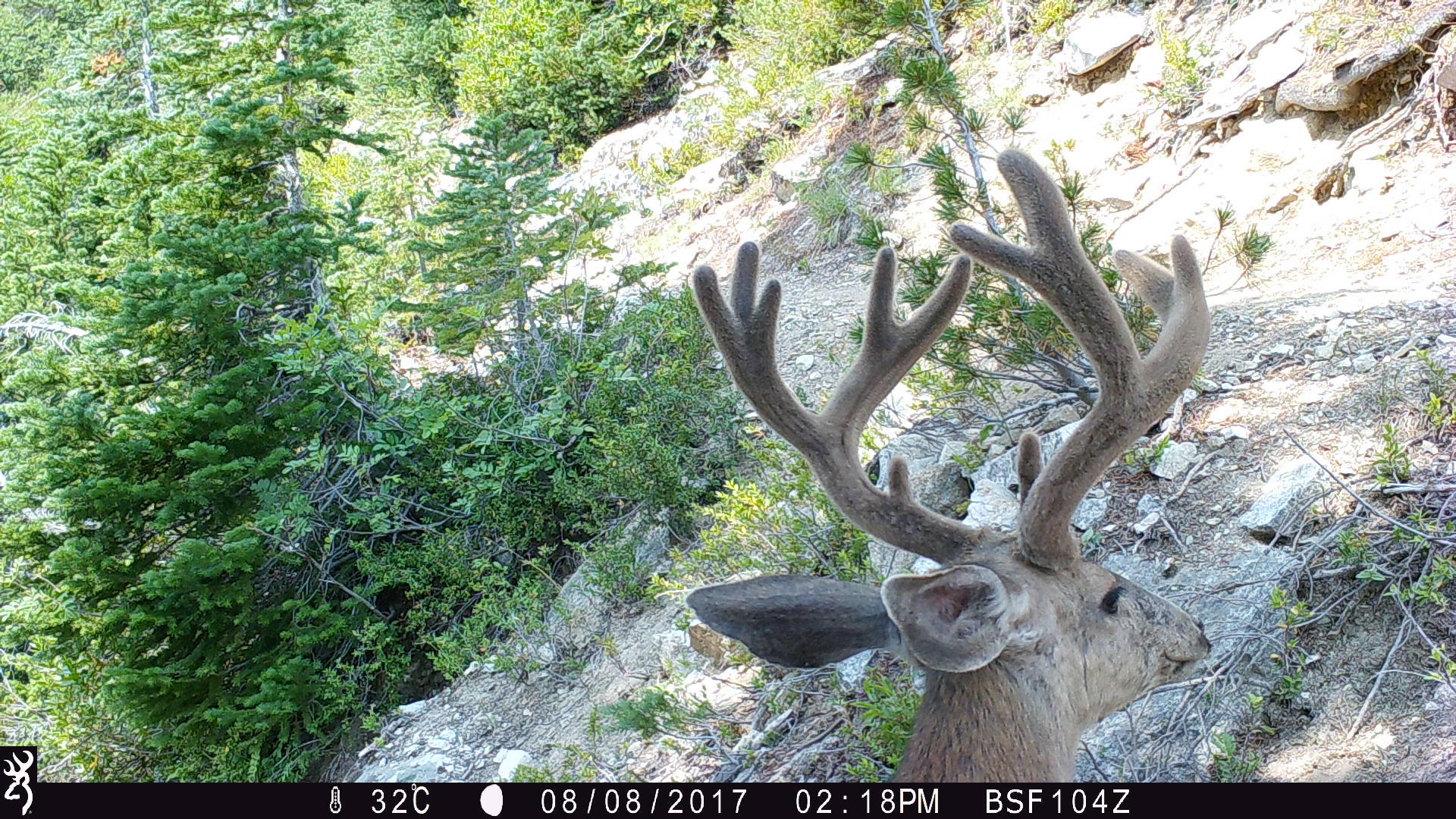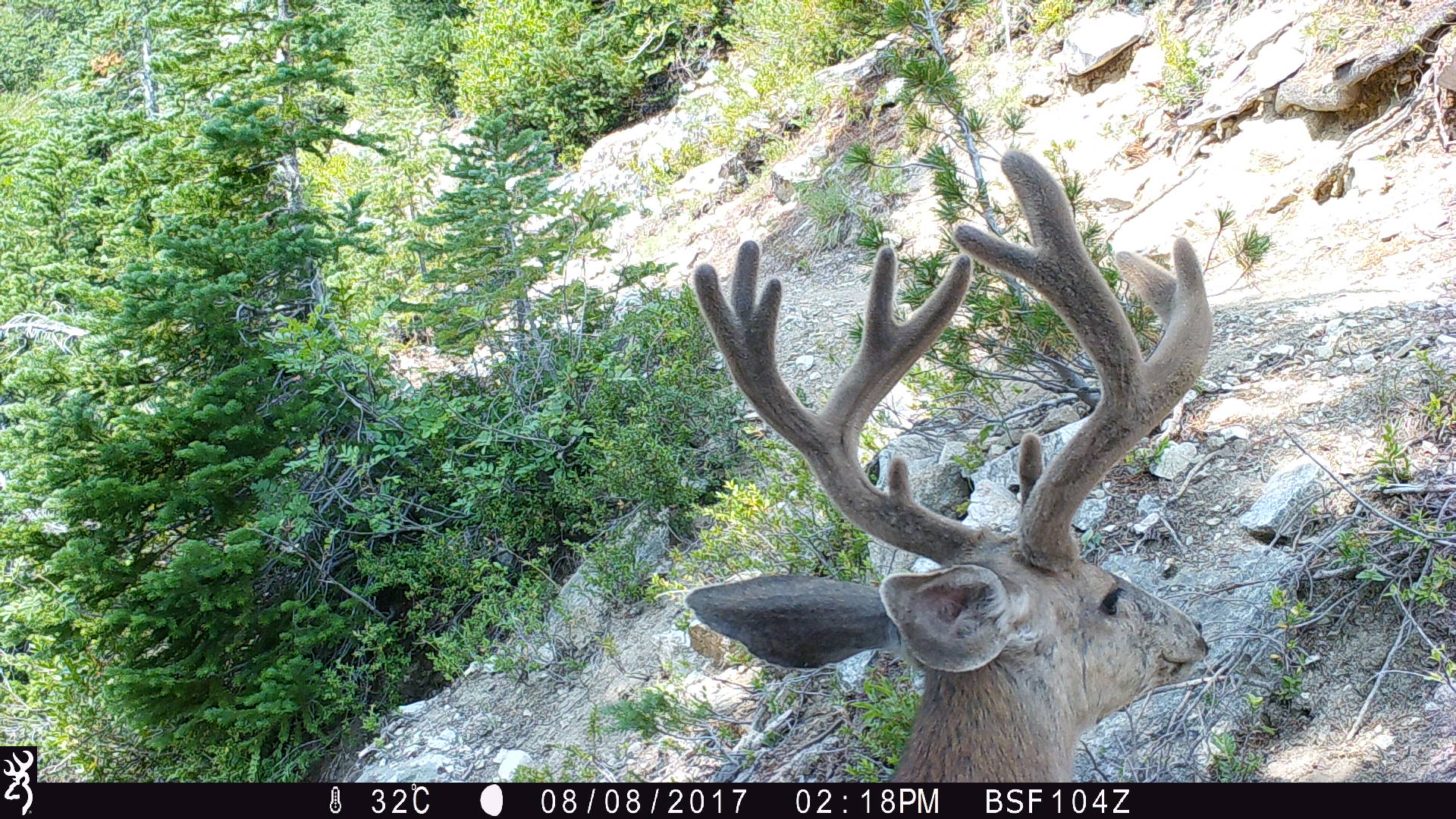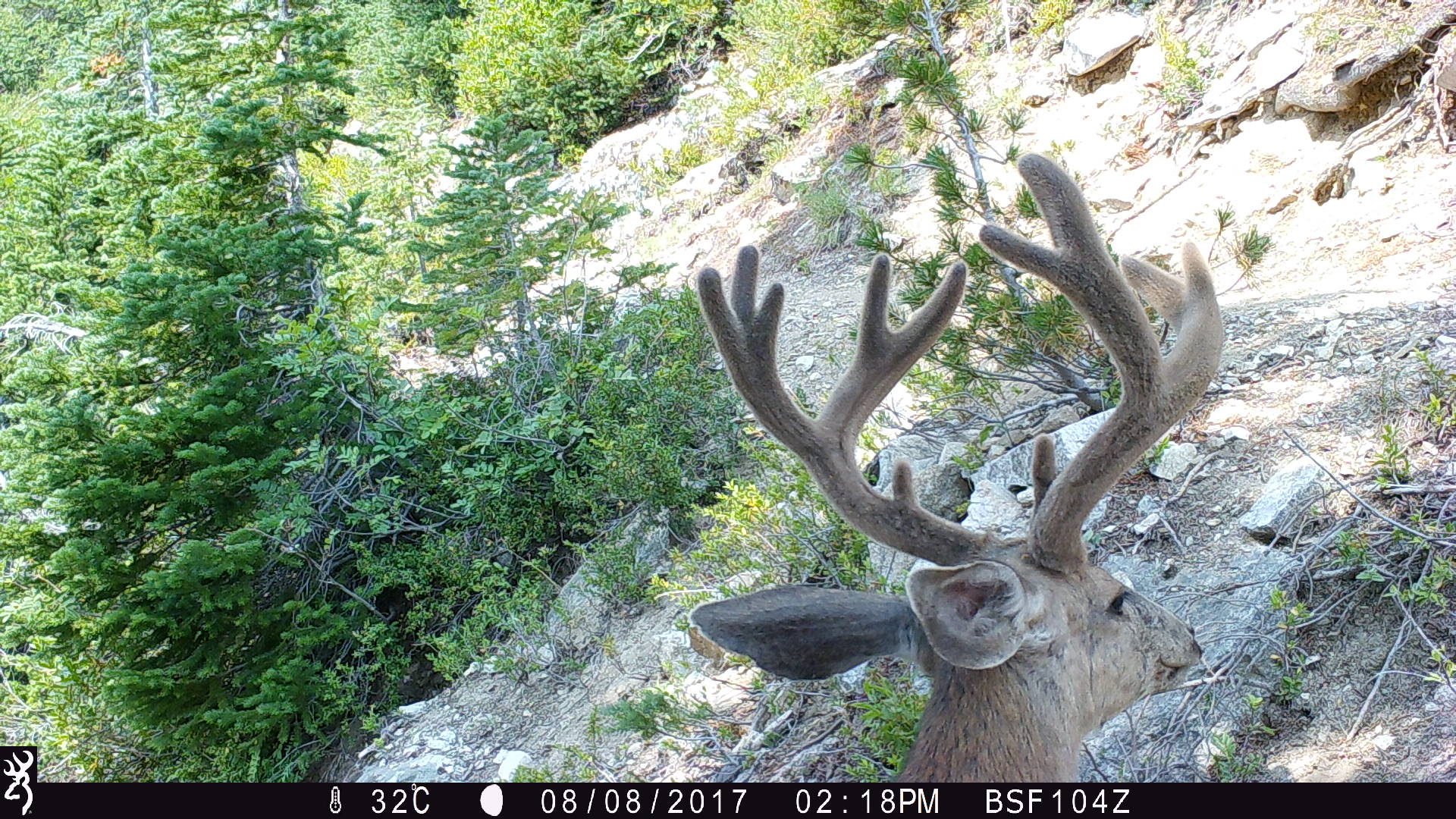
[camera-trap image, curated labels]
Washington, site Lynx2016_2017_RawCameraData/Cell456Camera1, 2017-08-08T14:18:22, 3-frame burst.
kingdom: Animalia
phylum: Chordata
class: Mammalia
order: Artiodactyla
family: Cervidae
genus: Odocoileus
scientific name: Odocoileus hemionus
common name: mule deer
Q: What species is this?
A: Odocoileus hemionus (mule deer).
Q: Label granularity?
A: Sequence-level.